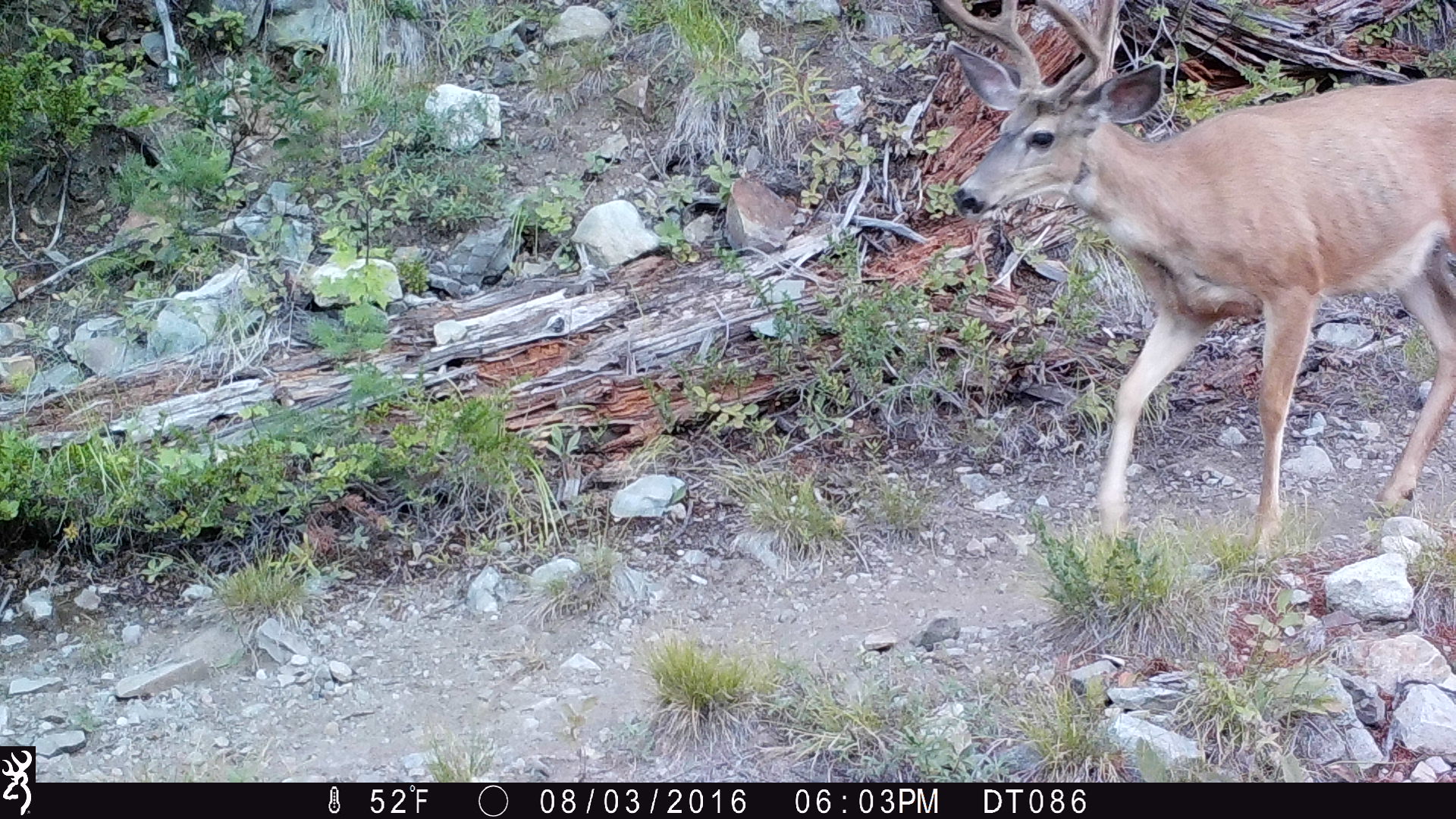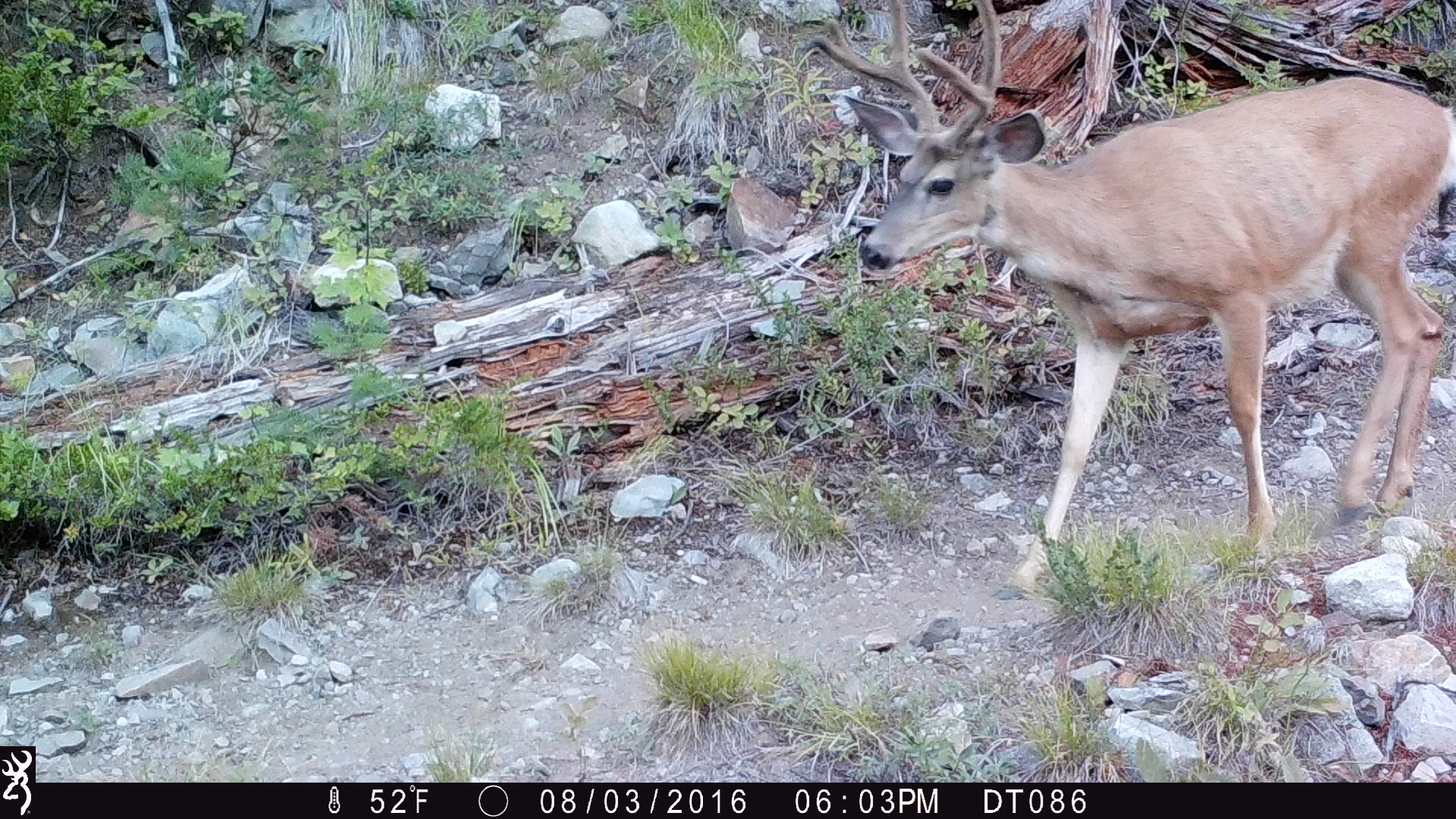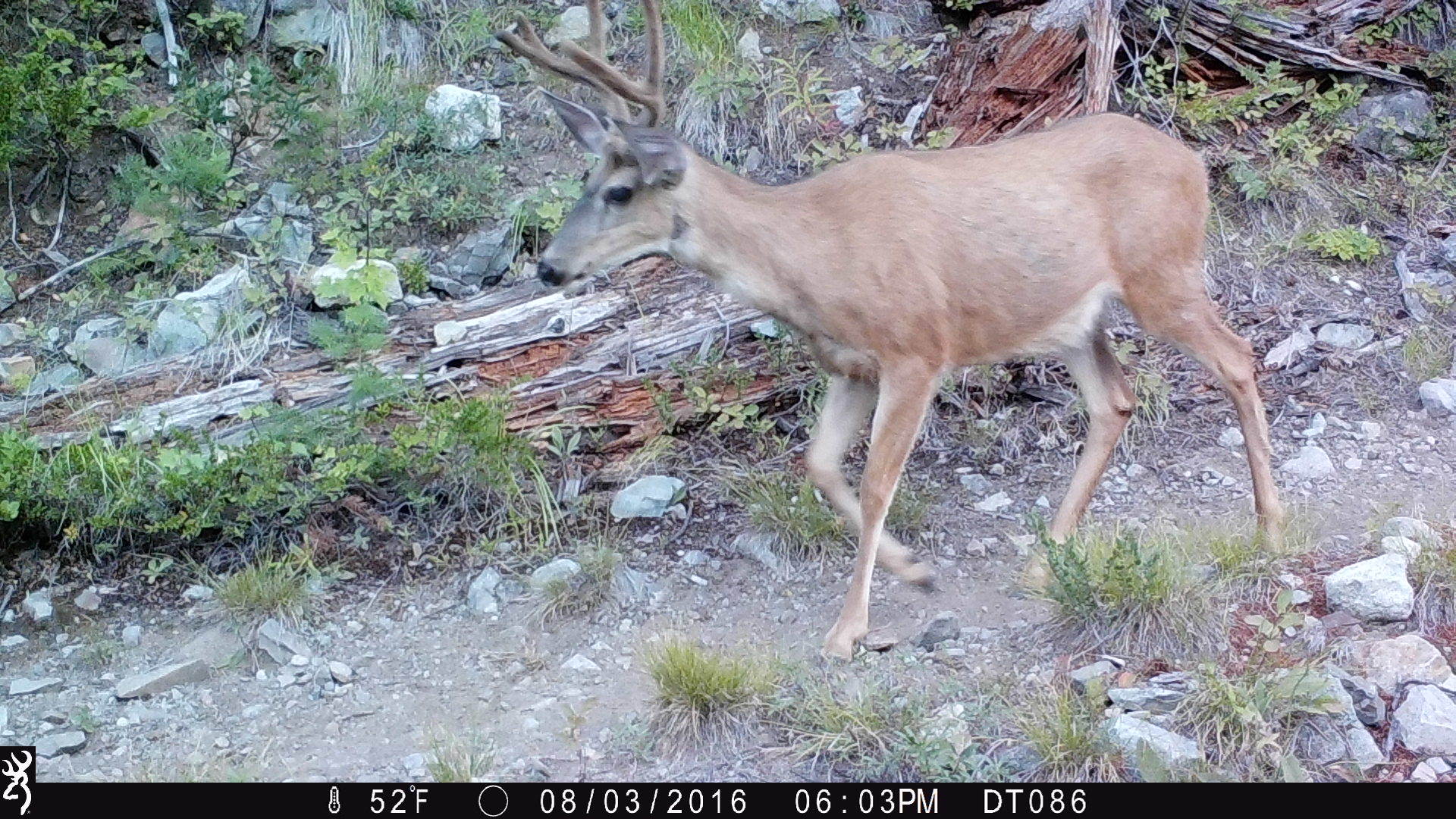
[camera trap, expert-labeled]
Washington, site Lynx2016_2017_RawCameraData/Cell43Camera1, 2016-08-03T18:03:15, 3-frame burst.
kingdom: Animalia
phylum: Chordata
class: Mammalia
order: Artiodactyla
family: Cervidae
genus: Odocoileus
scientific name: Odocoileus hemionus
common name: mule deer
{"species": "Odocoileus hemionus (mule deer)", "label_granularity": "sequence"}